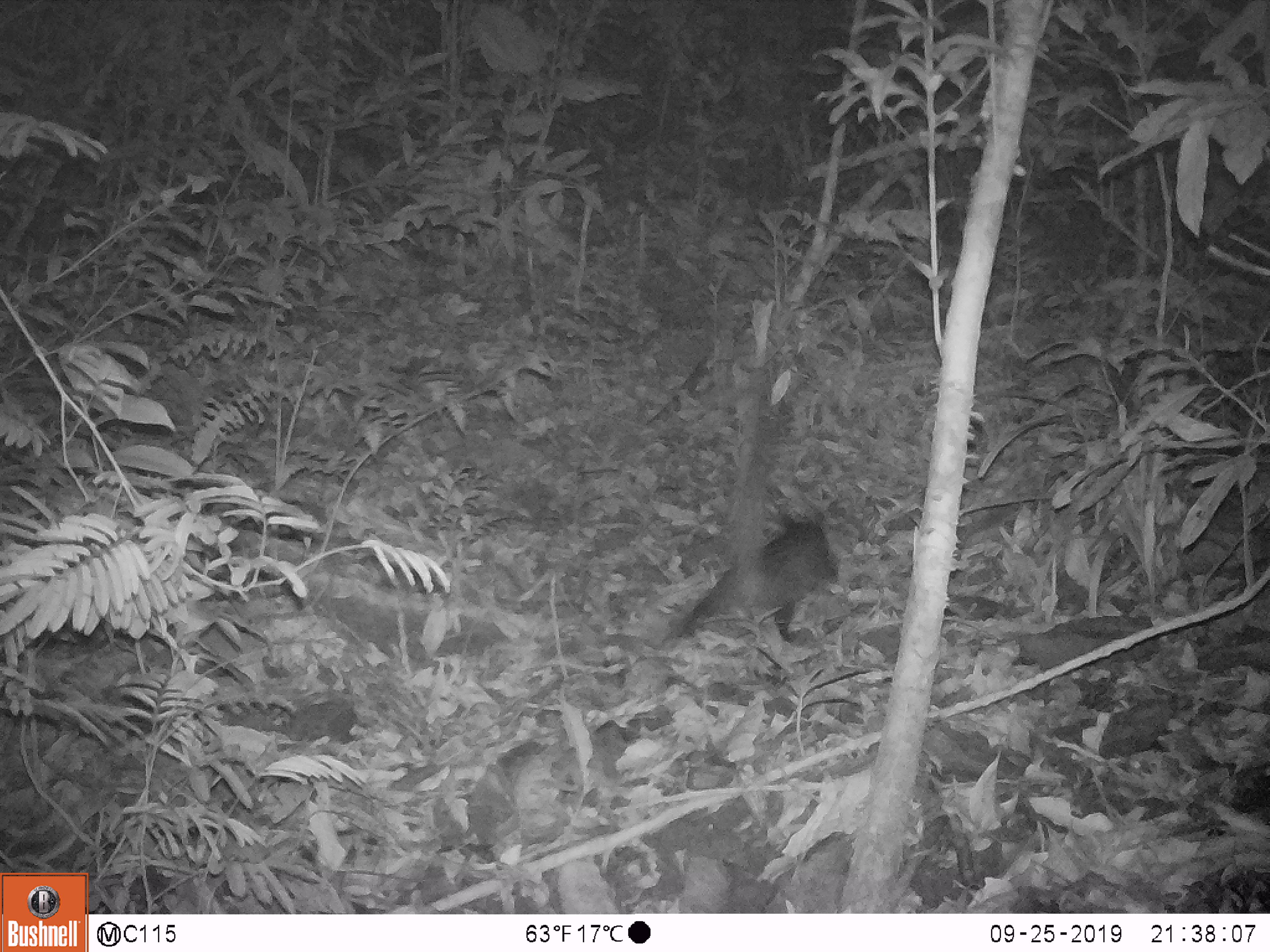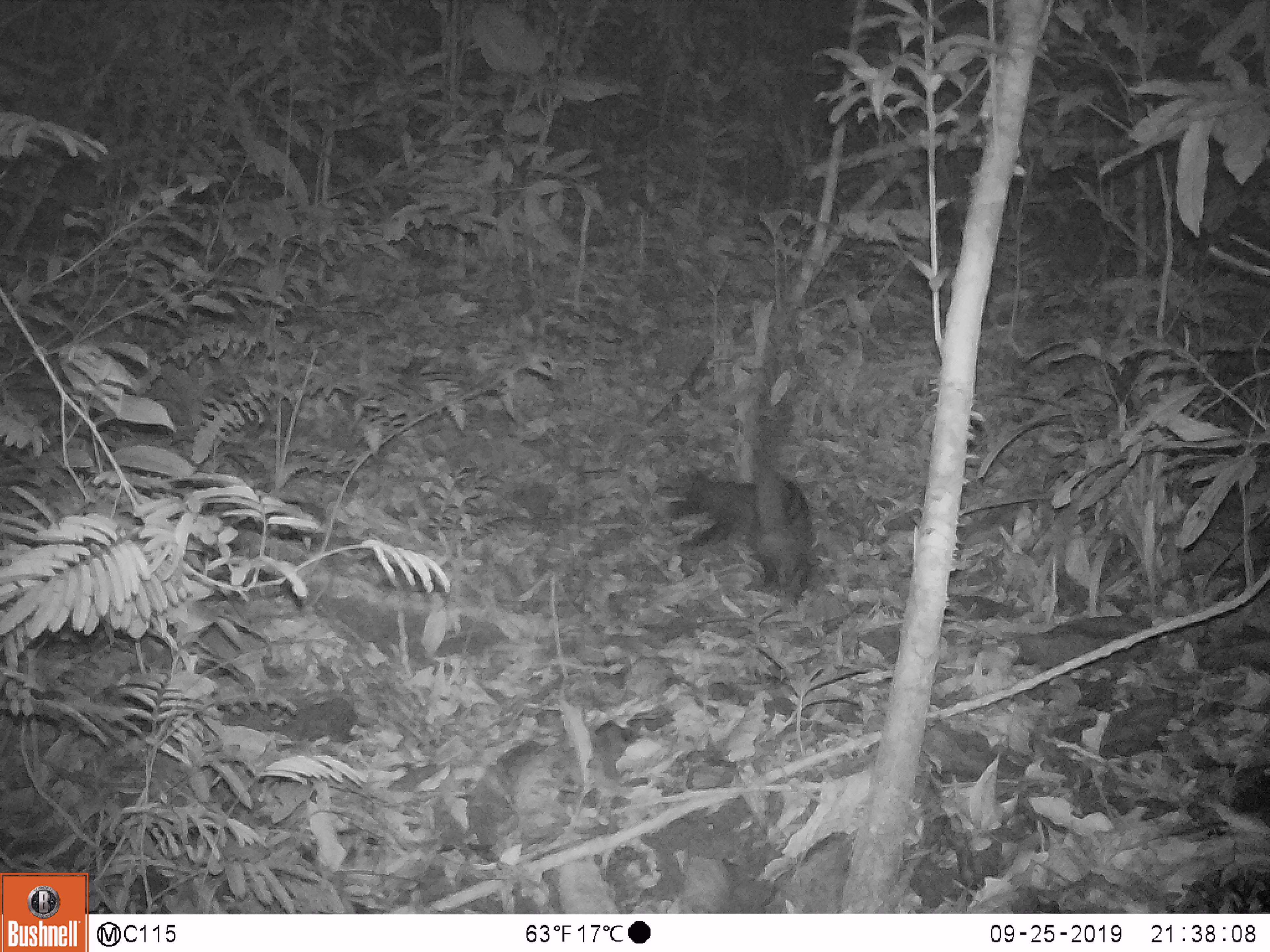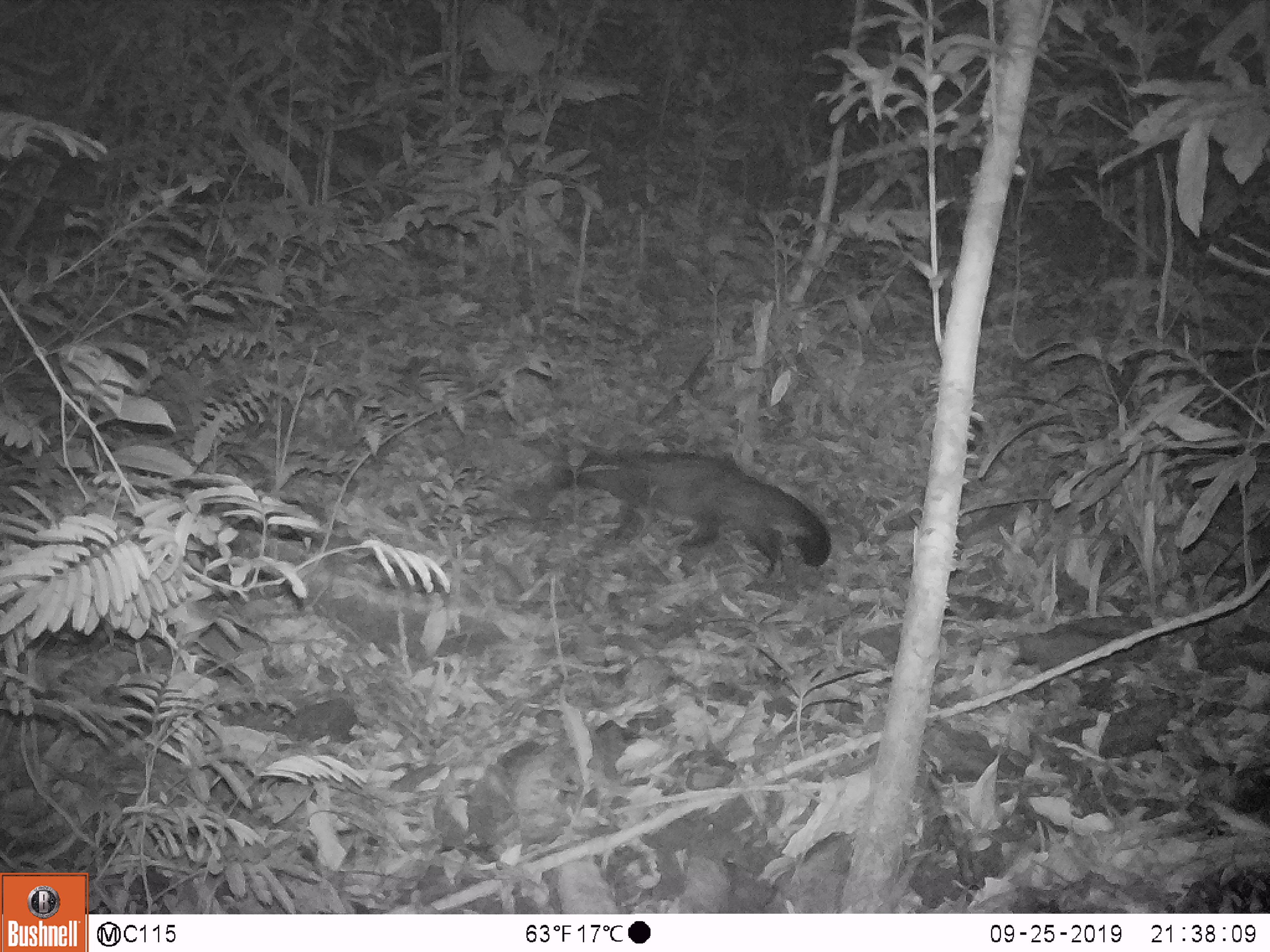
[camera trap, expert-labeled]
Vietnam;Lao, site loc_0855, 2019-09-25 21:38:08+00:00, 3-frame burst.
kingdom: Animalia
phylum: Chordata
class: Mammalia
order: Carnivora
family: Viverridae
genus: Paradoxurus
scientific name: Paradoxurus hermaphroditus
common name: common palm civet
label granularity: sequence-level